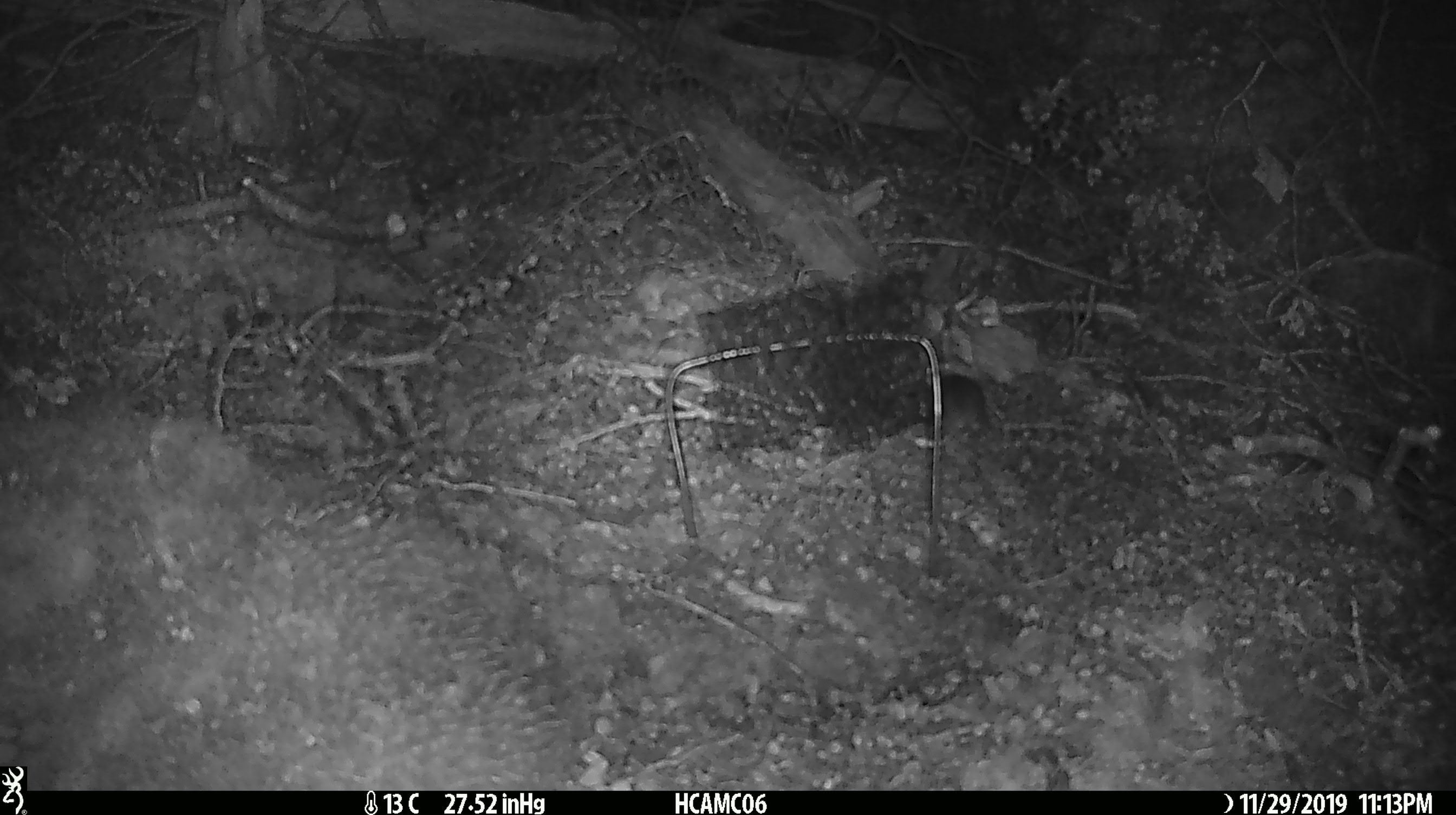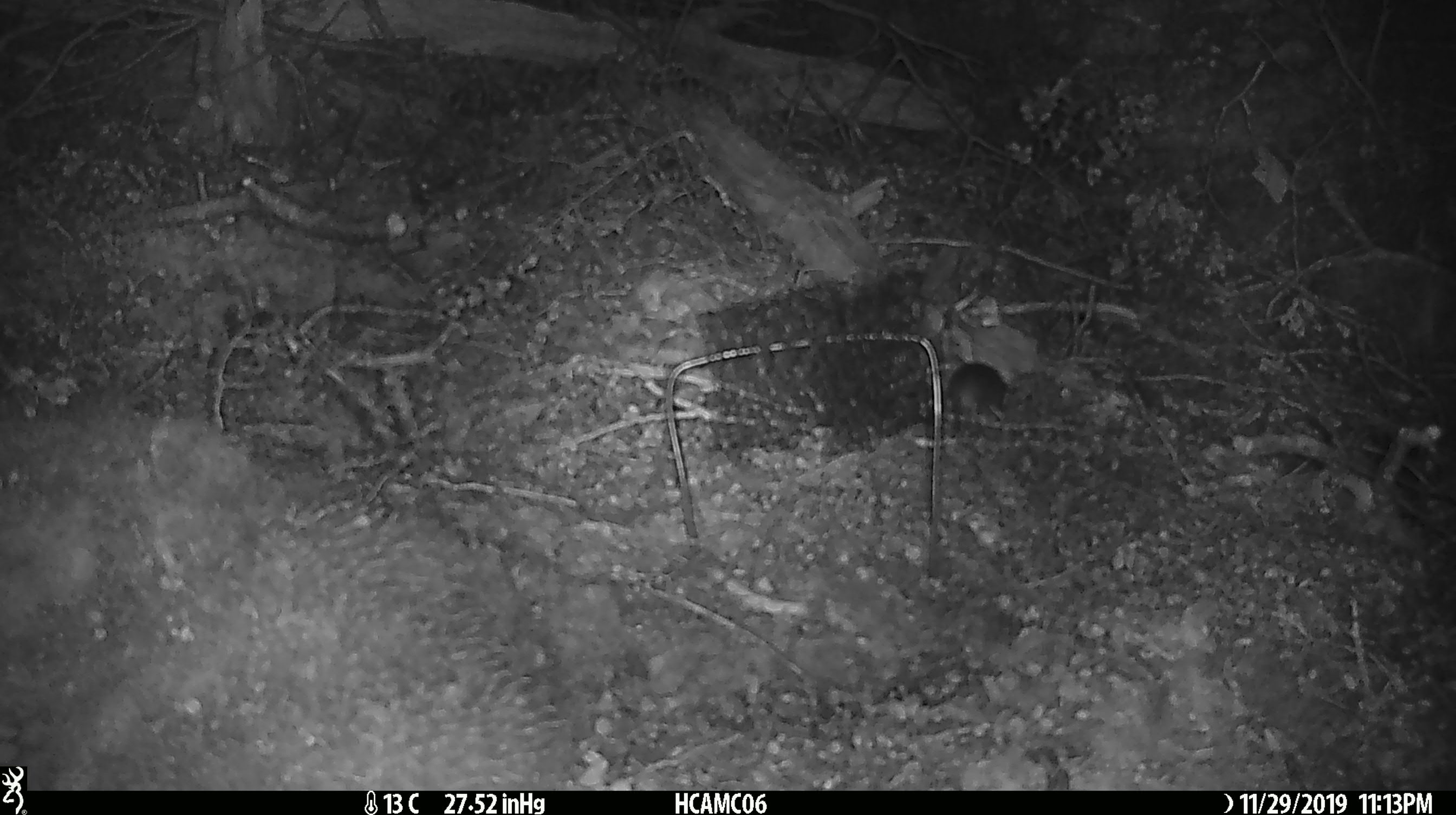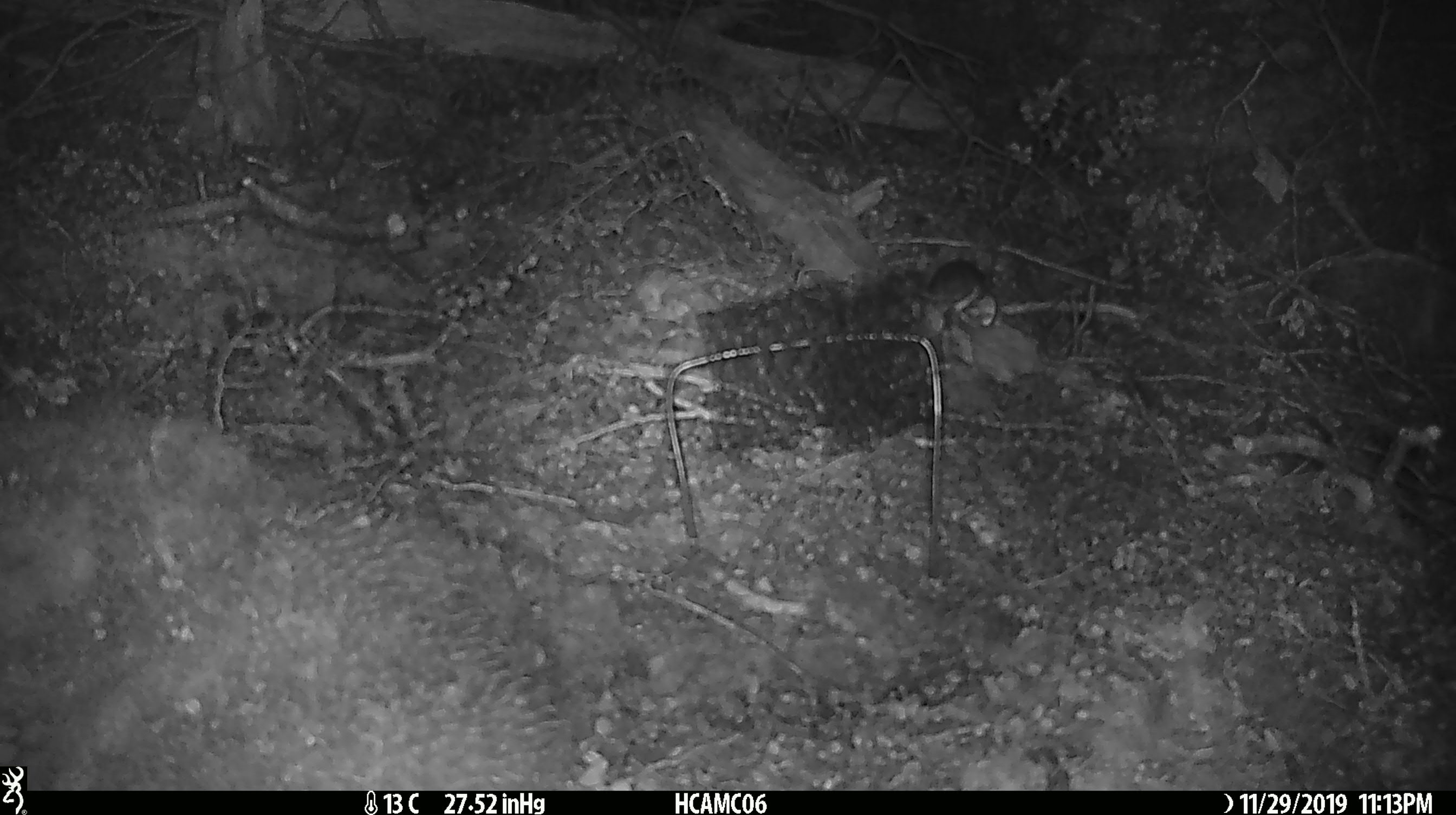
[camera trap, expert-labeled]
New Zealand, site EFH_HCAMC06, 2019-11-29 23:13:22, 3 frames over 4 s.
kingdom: Animalia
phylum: Chordata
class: Mammalia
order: Rodentia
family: Muridae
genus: Mus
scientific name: Mus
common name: mouse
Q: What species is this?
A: Mouse (Mus).